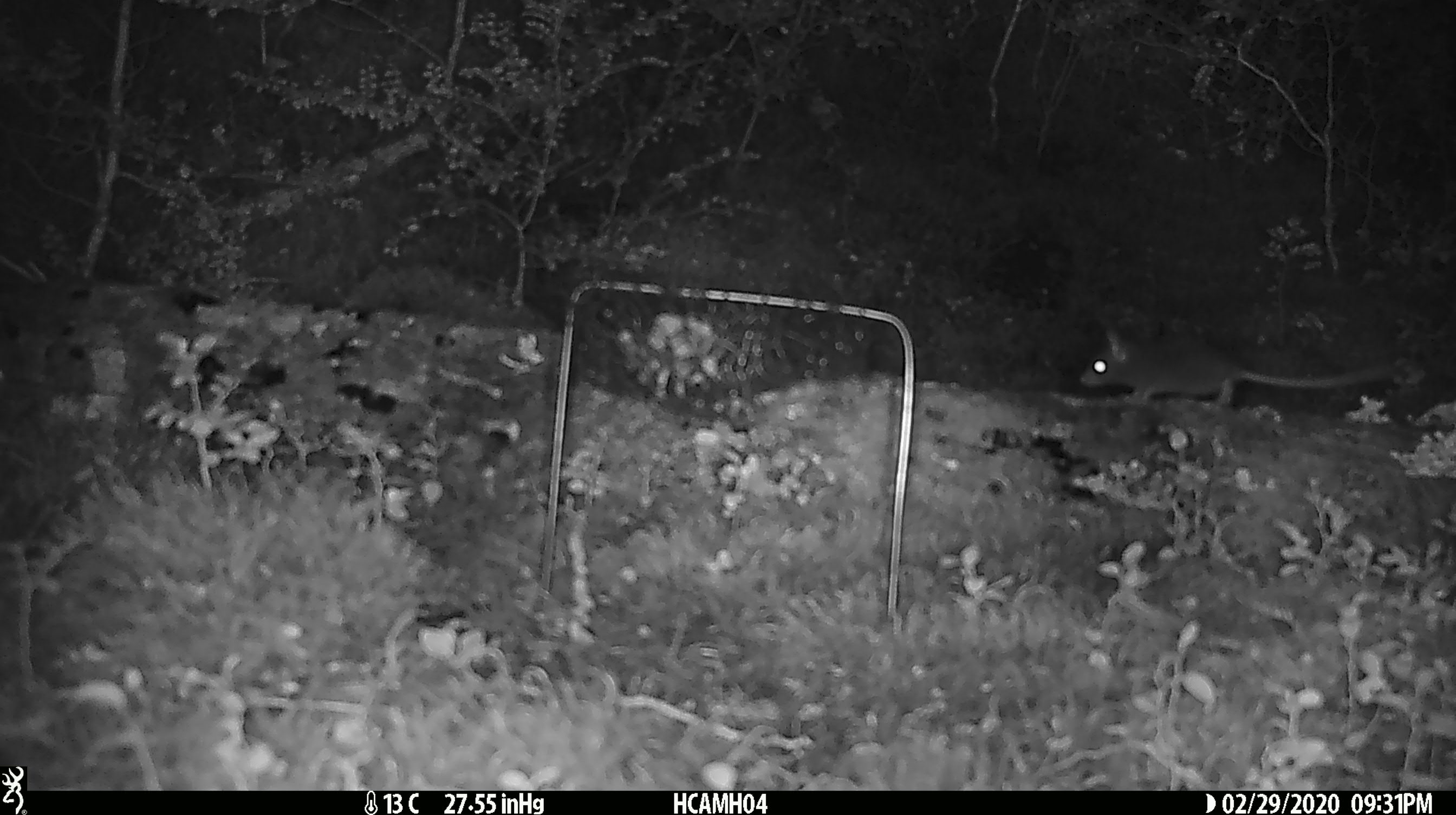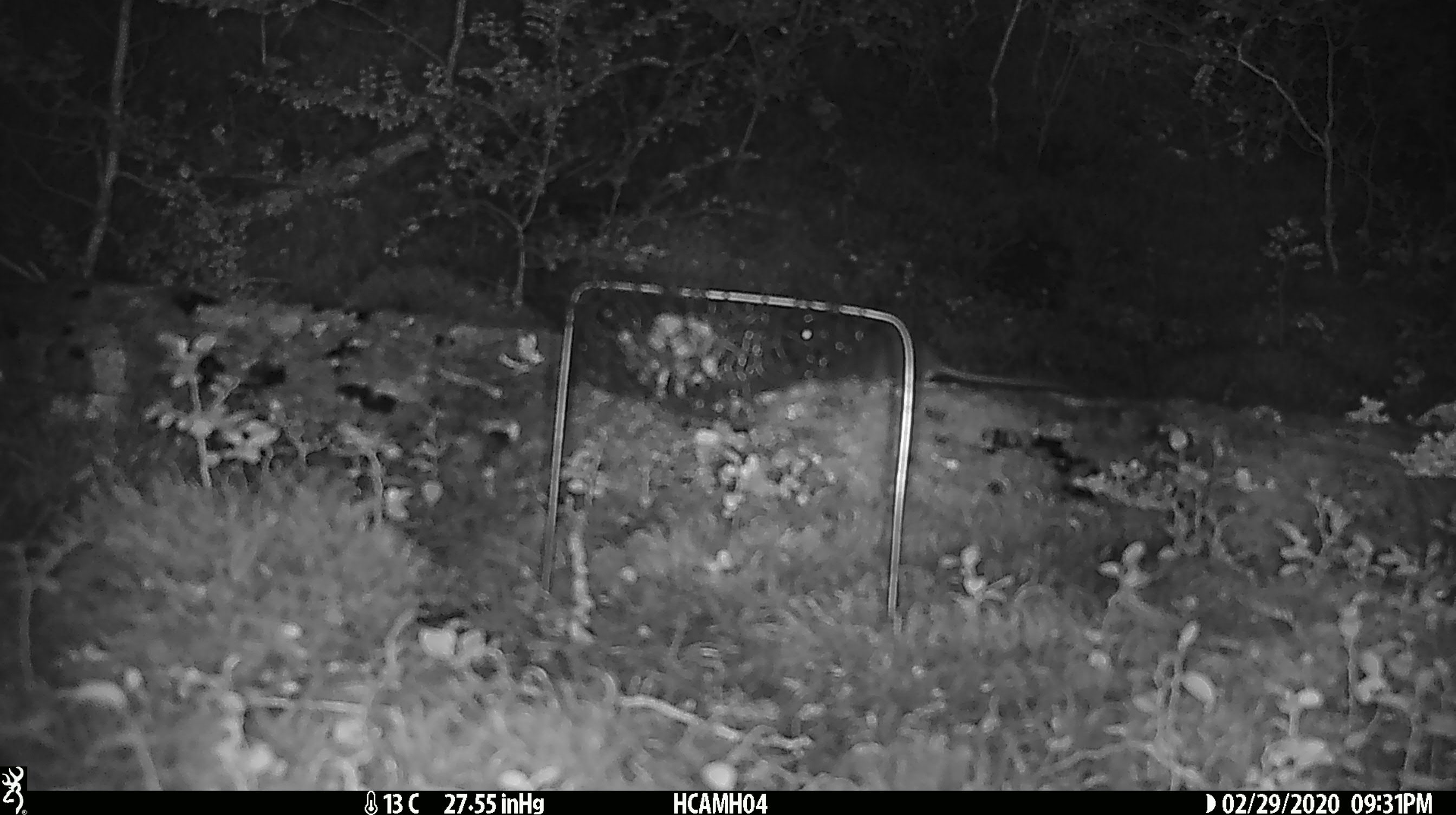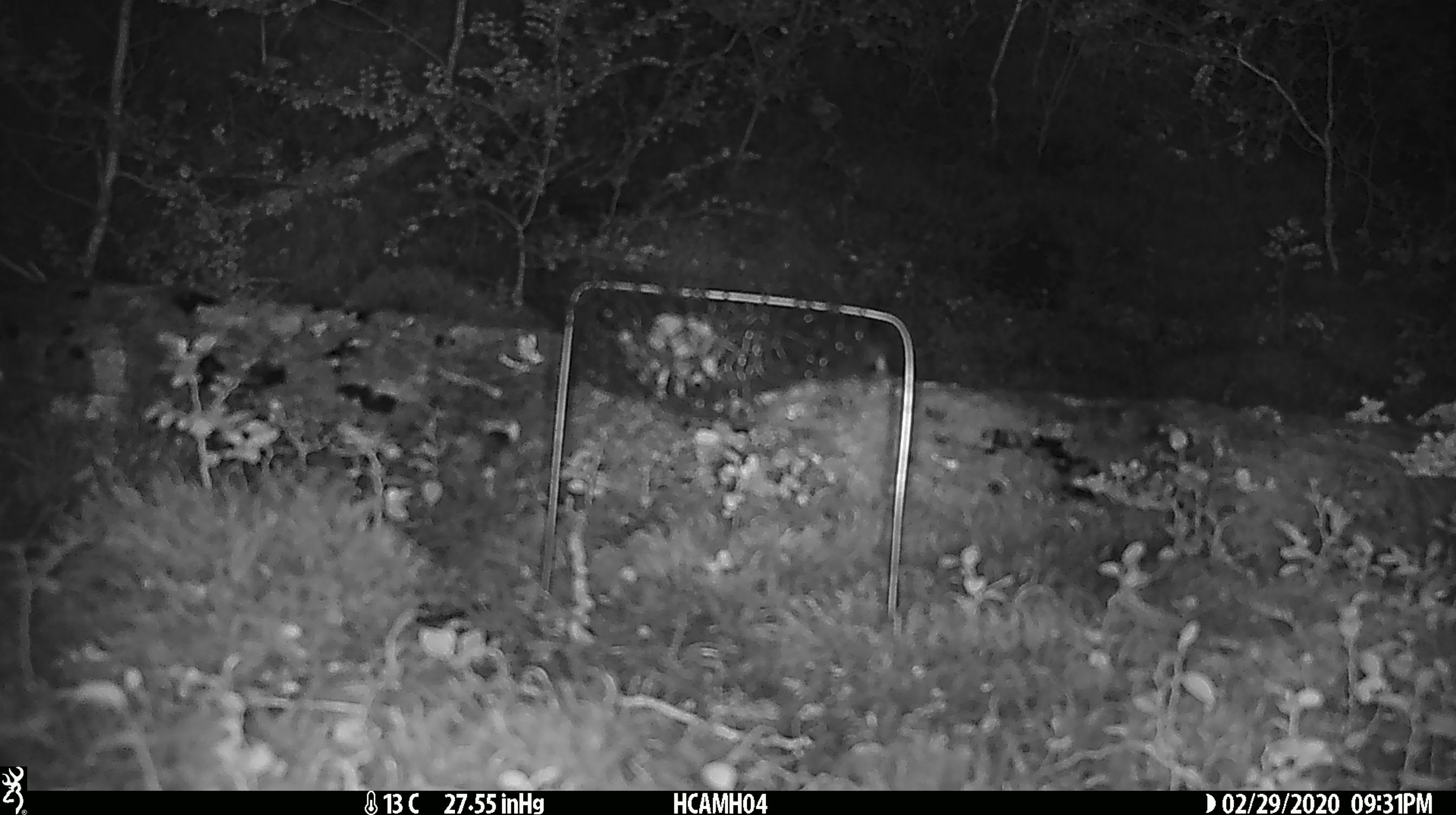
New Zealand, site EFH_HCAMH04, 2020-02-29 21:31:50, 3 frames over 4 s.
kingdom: Animalia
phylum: Chordata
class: Mammalia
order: Rodentia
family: Muridae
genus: Mus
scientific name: Mus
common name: mouse